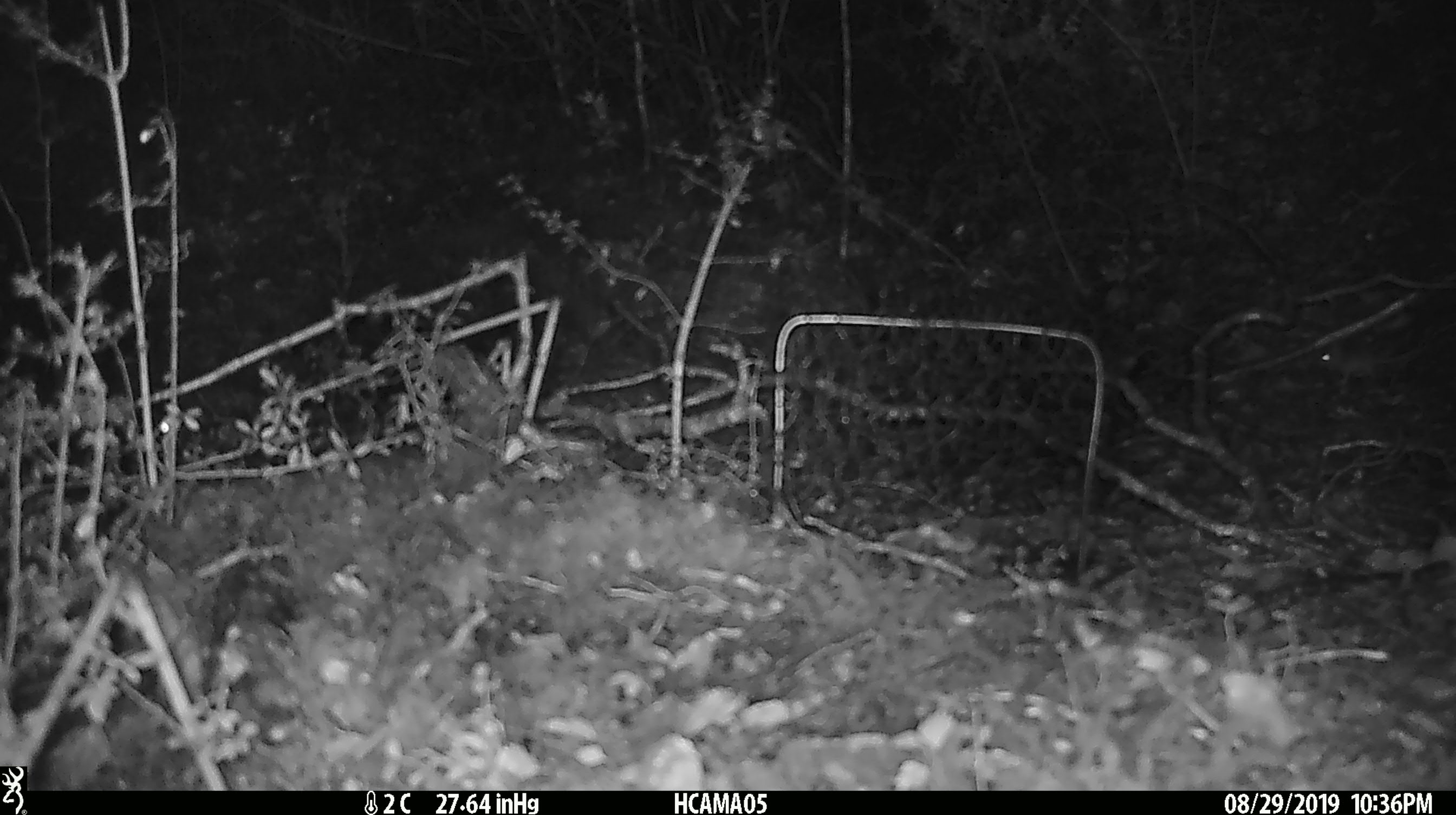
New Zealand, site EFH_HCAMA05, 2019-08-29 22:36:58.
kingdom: Animalia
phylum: Chordata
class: Mammalia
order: Rodentia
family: Muridae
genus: Mus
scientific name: Mus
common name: mouse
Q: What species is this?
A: Mouse (Mus).